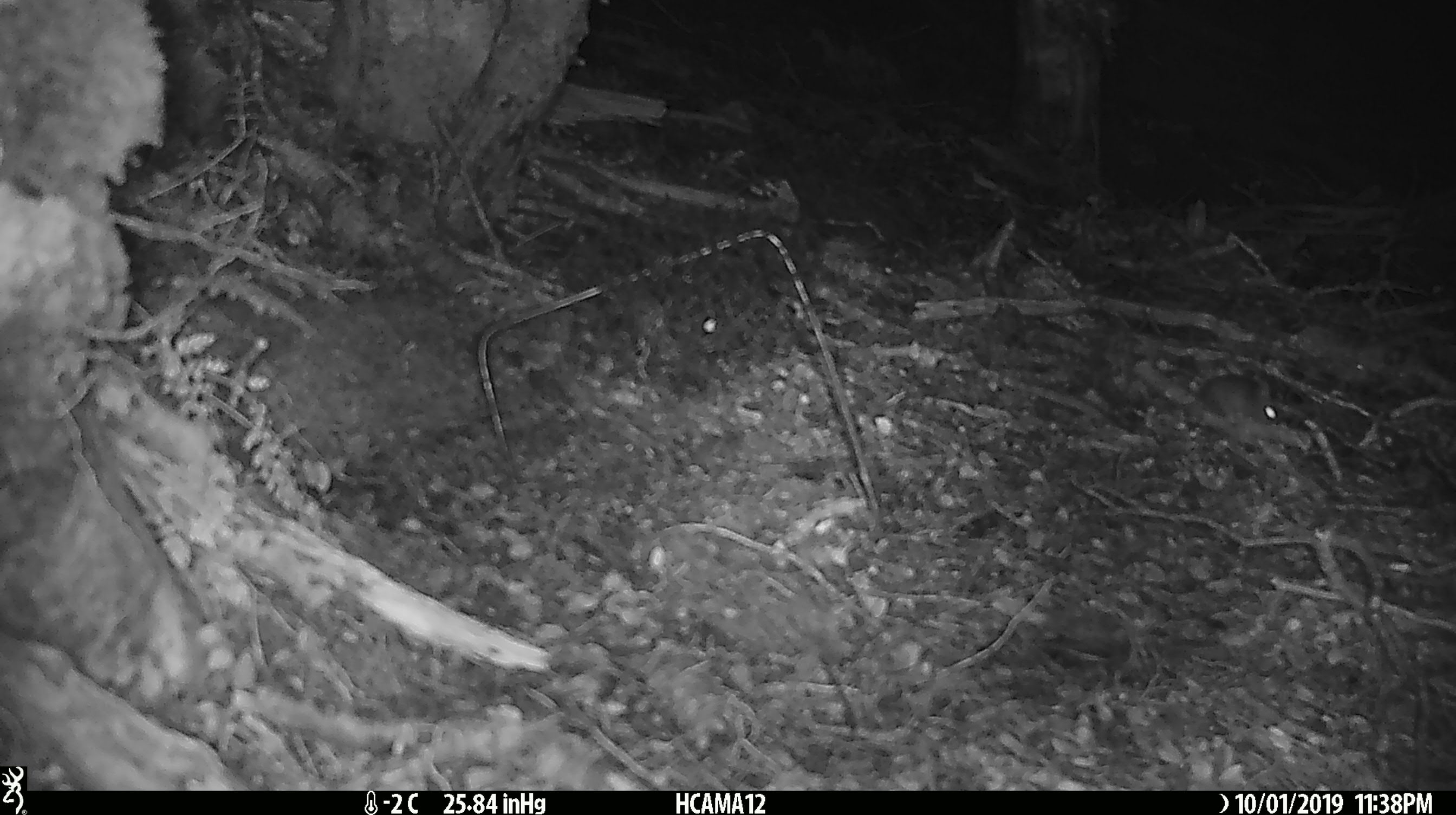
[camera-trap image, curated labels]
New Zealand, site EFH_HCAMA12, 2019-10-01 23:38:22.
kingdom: Animalia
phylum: Chordata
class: Mammalia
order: Rodentia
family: Muridae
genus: Mus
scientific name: Mus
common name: mouse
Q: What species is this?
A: Mouse (Mus).